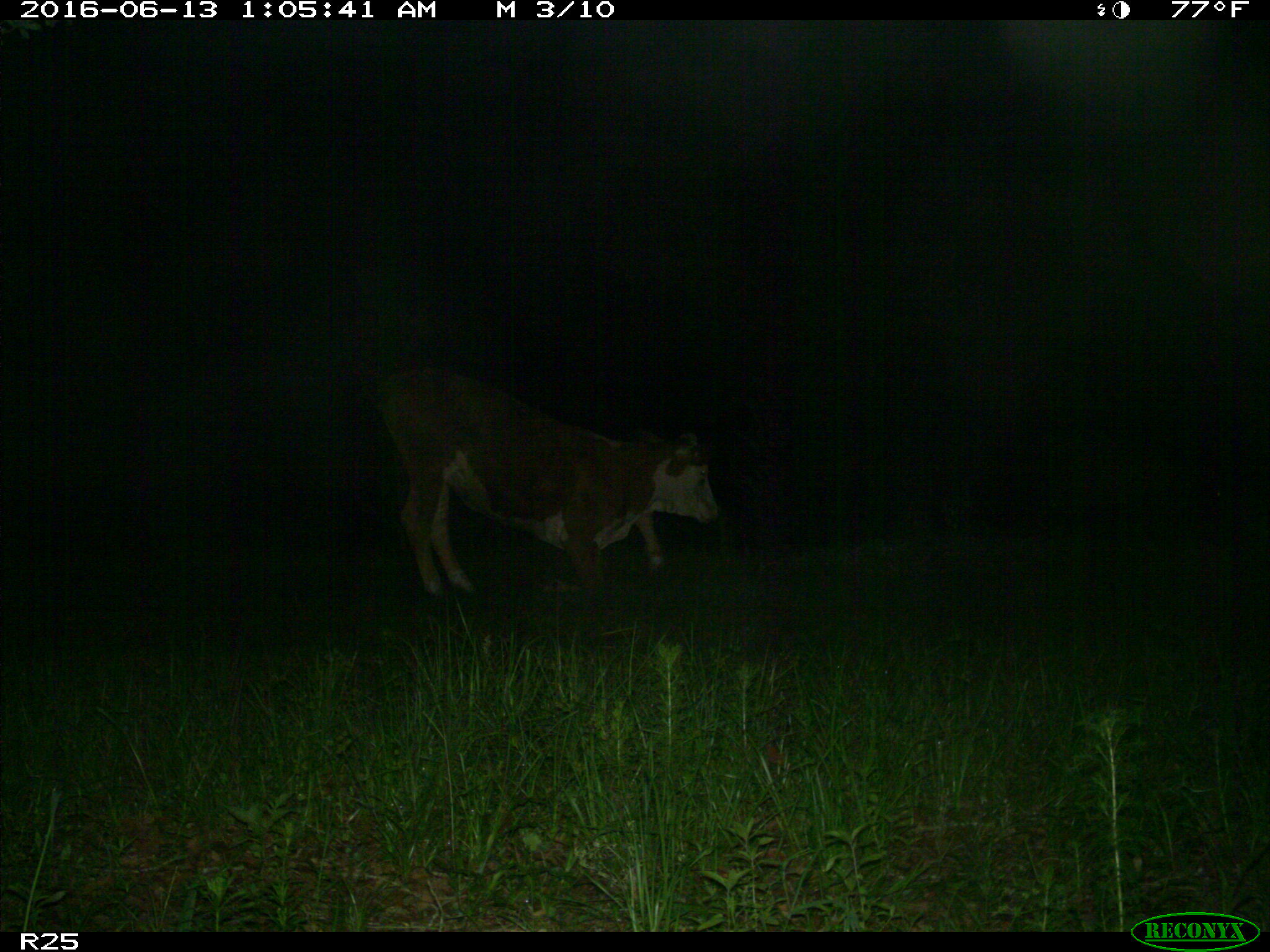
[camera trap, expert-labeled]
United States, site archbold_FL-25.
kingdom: Animalia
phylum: Chordata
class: Mammalia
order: Artiodactyla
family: Bovidae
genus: Bos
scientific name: Bos taurus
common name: domestic cow